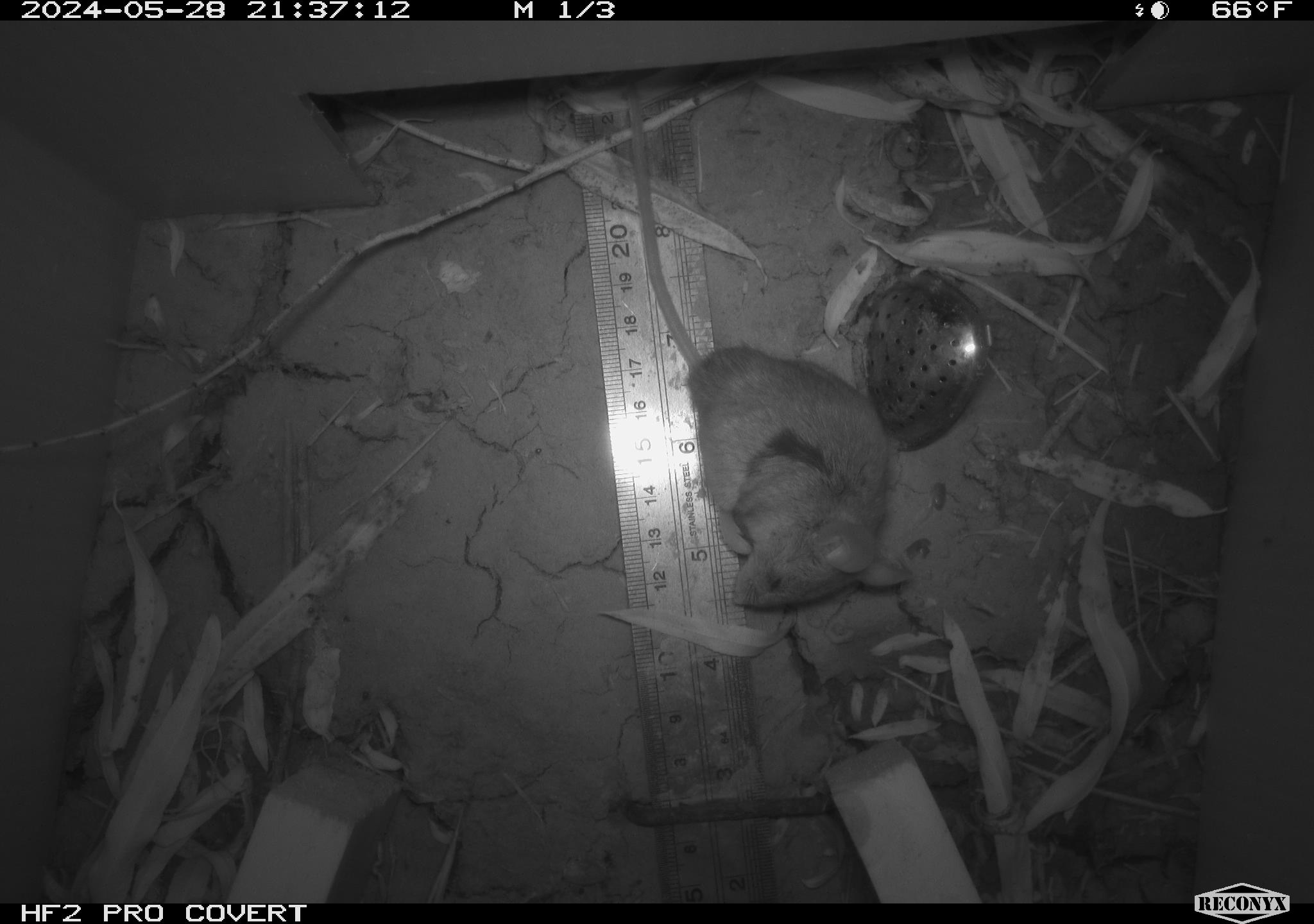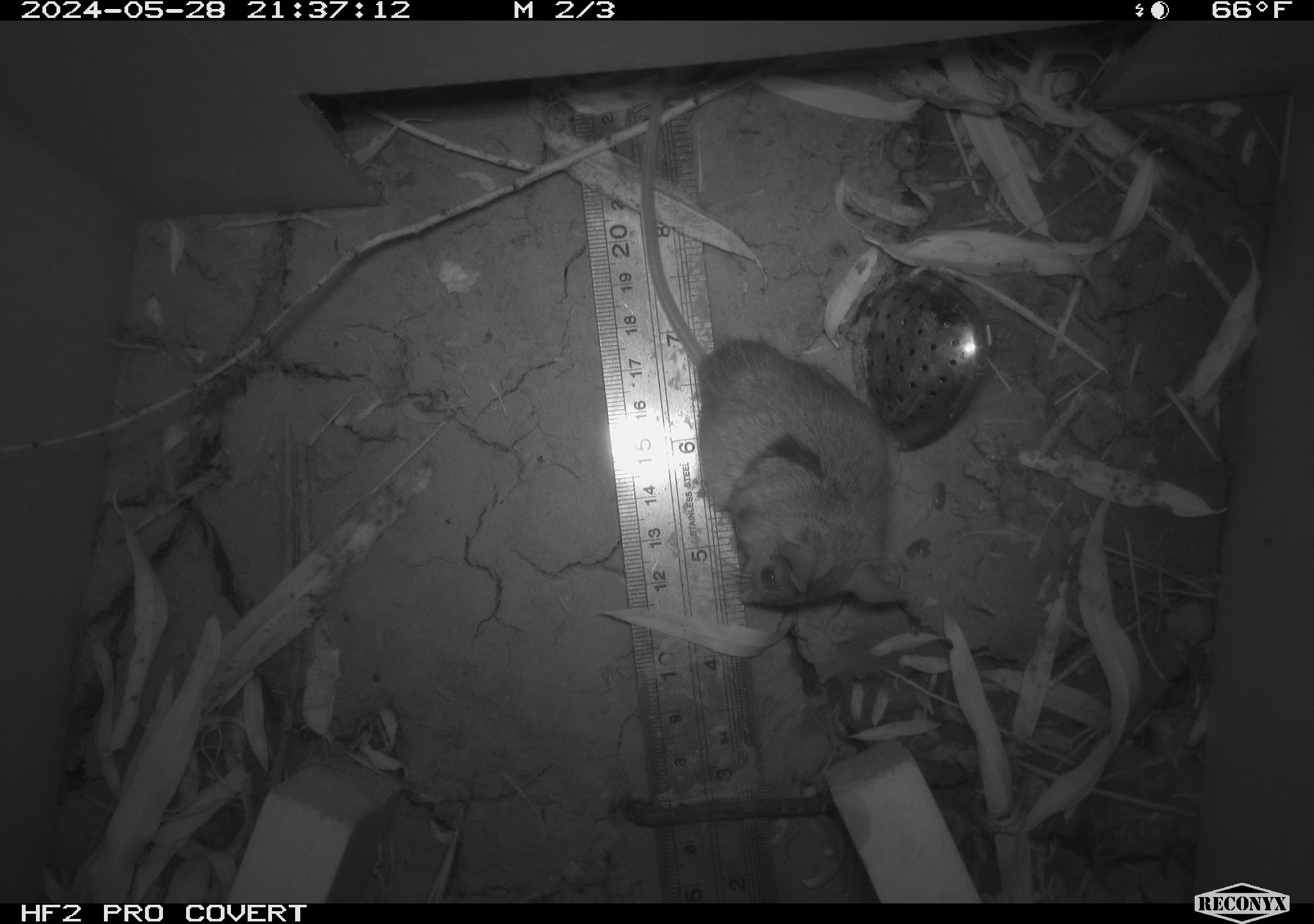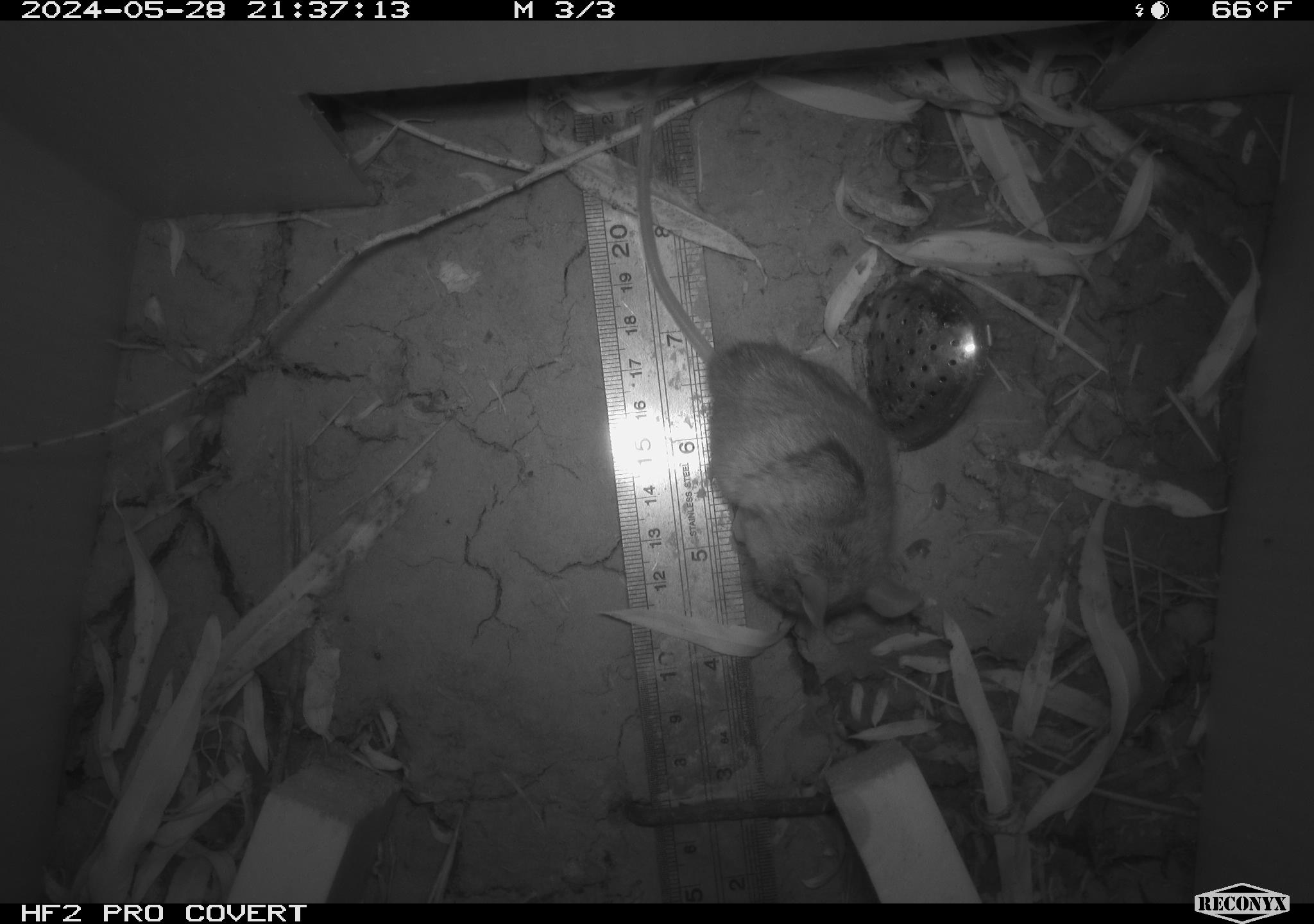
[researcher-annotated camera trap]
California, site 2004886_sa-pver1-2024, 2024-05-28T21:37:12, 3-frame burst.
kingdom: Animalia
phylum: Chordata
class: Mammalia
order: Rodentia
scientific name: Rodentia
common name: mouse species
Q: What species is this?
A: Mouse species (Rodentia).